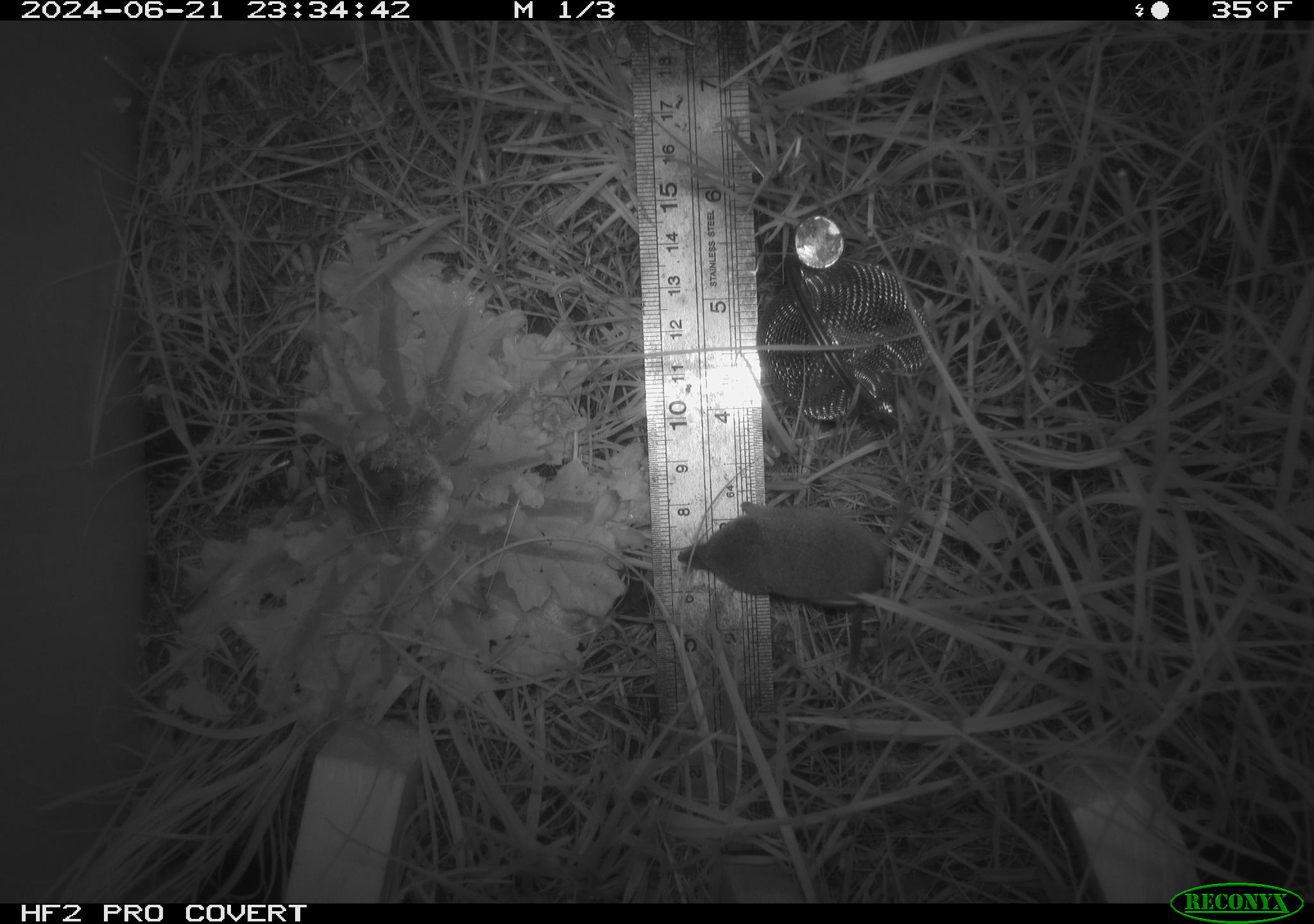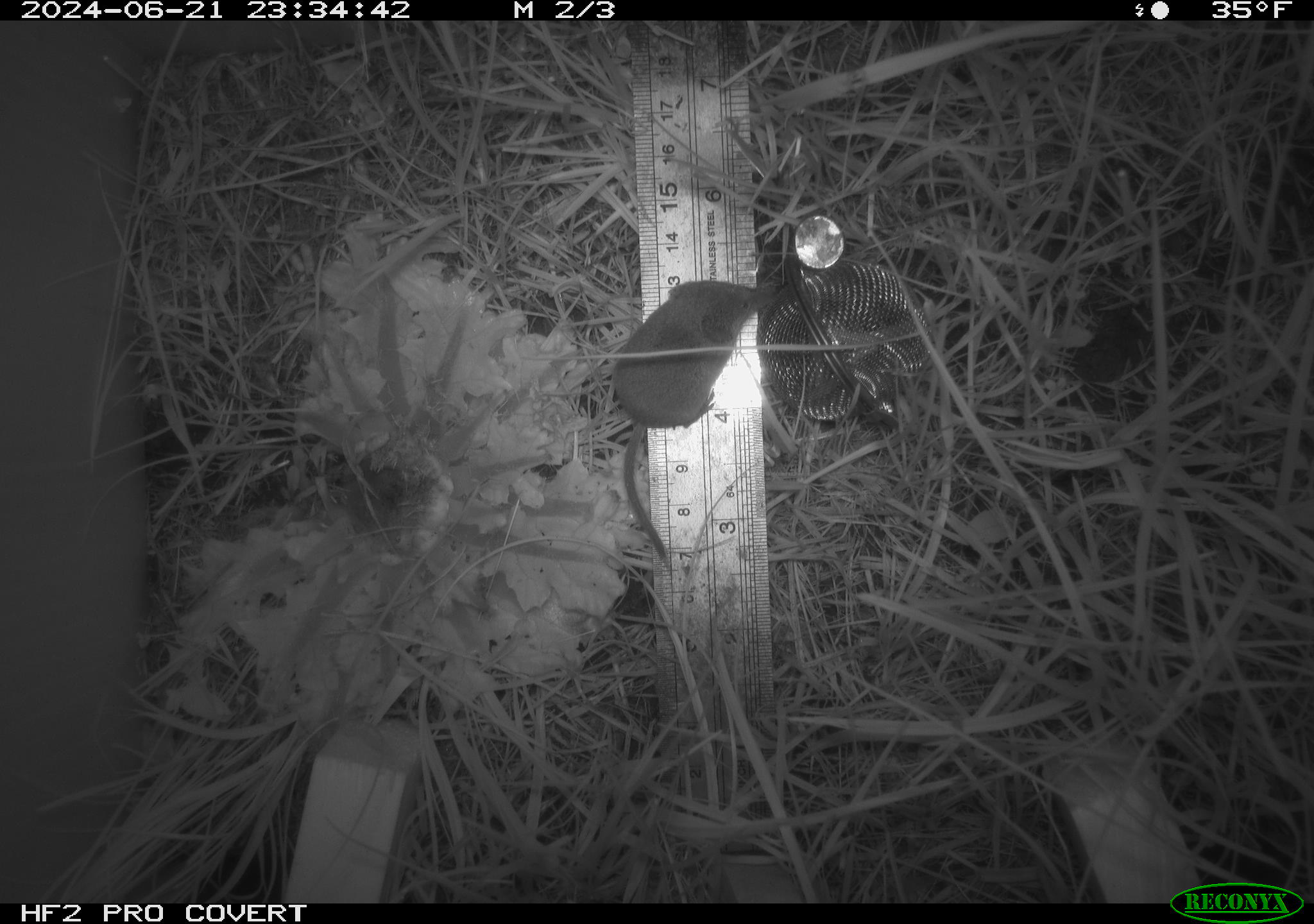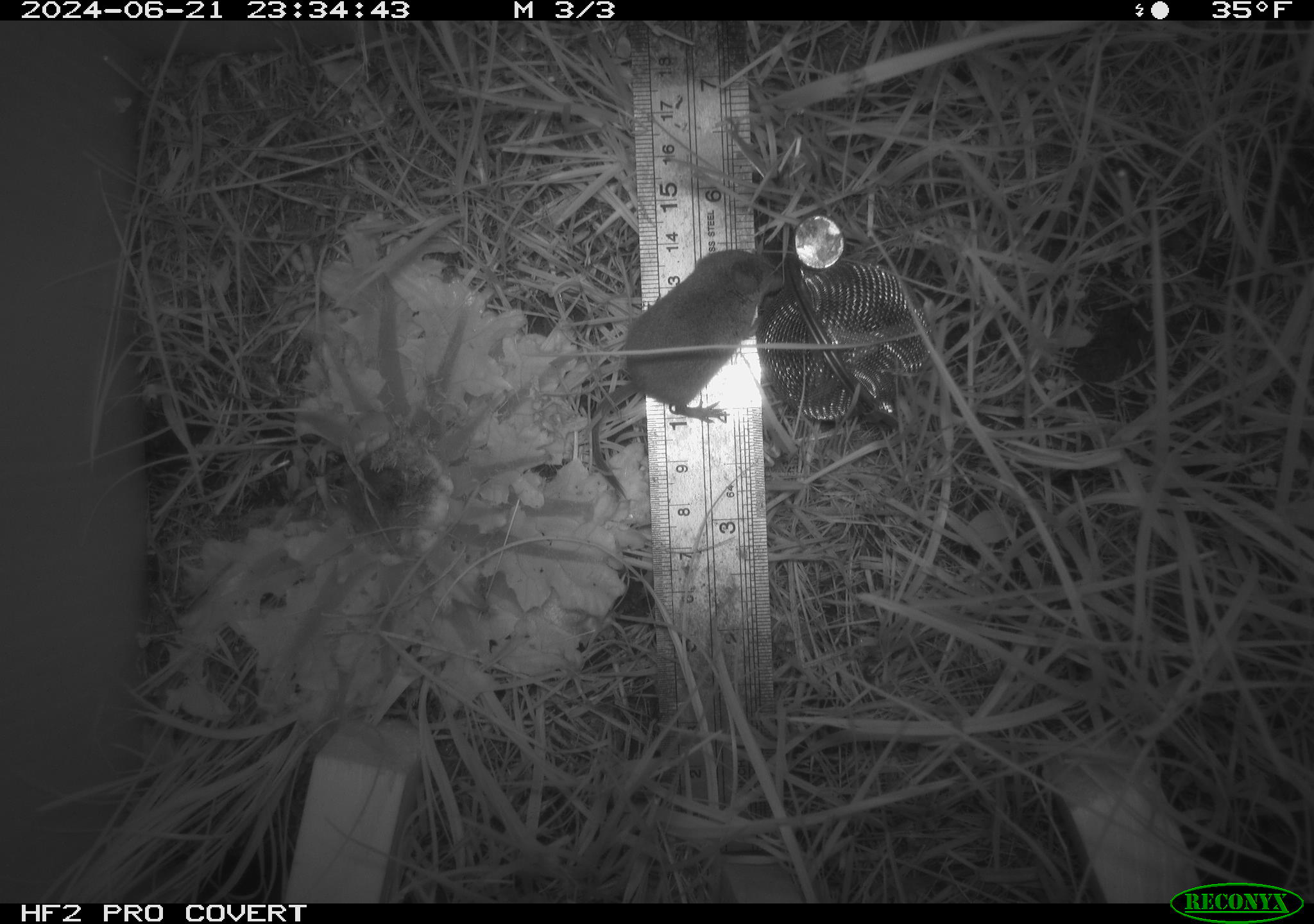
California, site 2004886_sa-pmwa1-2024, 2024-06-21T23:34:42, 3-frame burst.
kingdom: Animalia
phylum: Chordata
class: Mammalia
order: Eulipotyphla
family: Soricidae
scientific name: Soricidae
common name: shrews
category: soricidae family